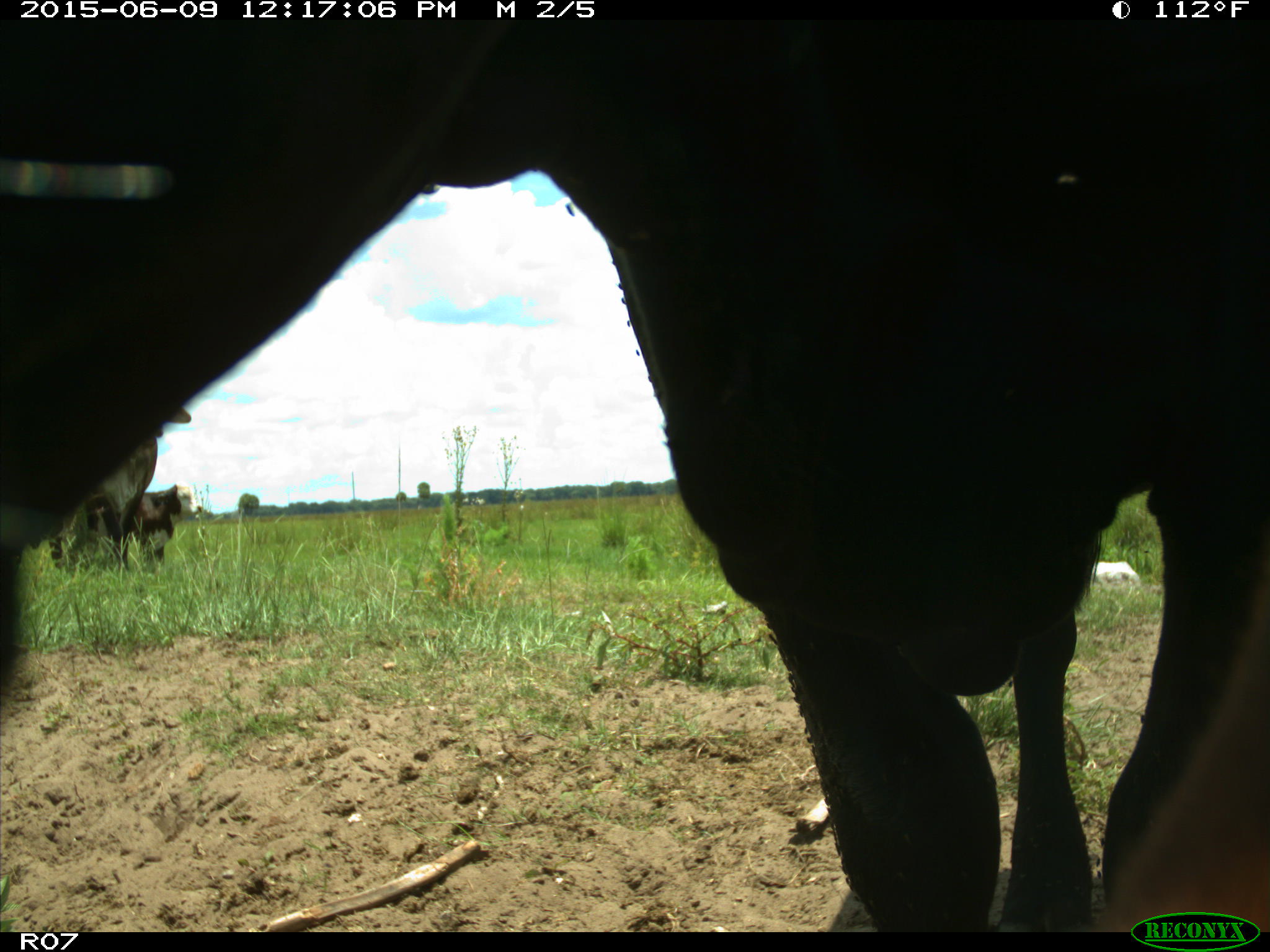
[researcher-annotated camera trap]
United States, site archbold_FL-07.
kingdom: Animalia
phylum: Chordata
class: Mammalia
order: Artiodactyla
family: Bovidae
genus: Bos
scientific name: Bos taurus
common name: domestic cow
Bos taurus (domestic cow).